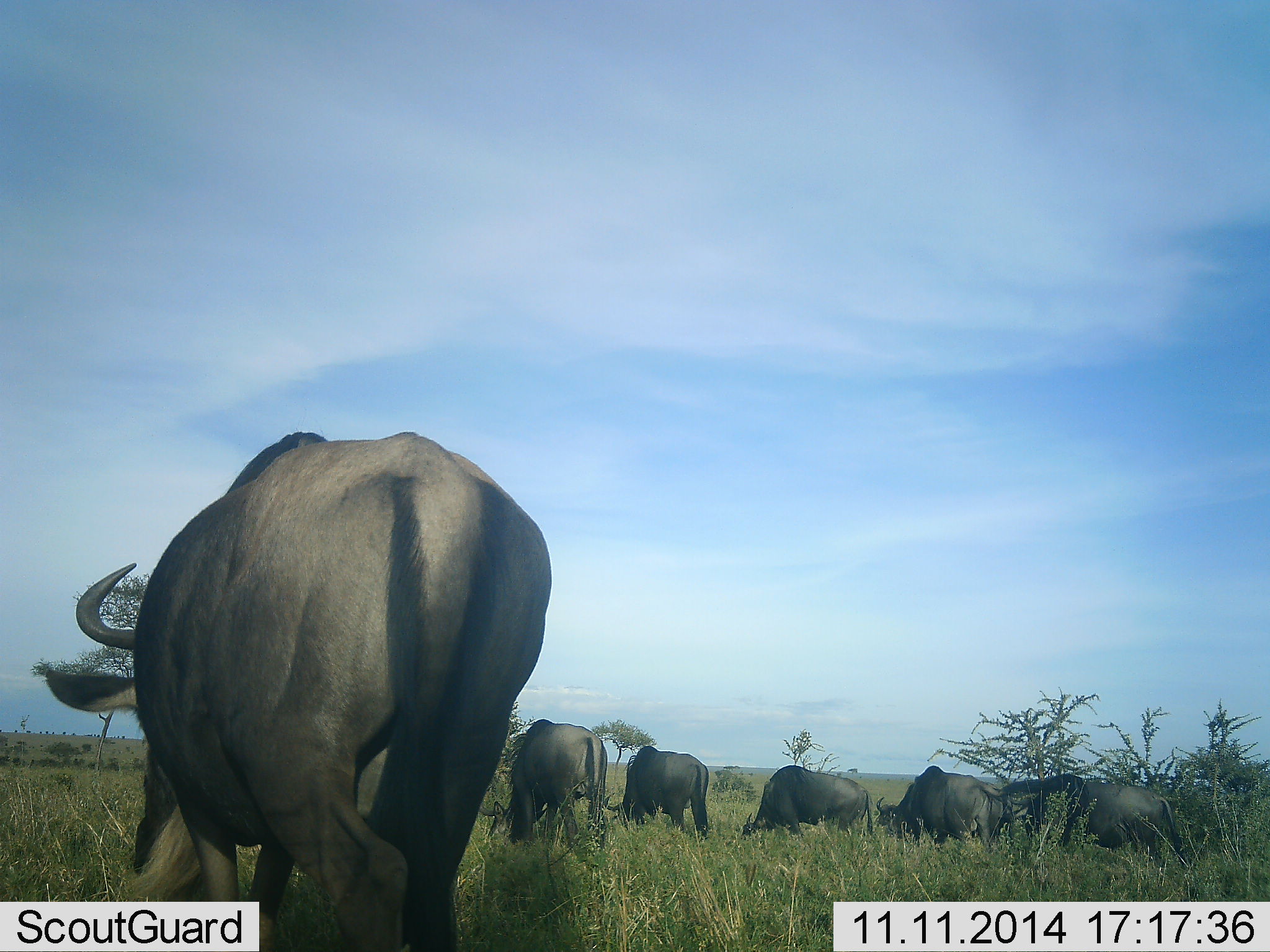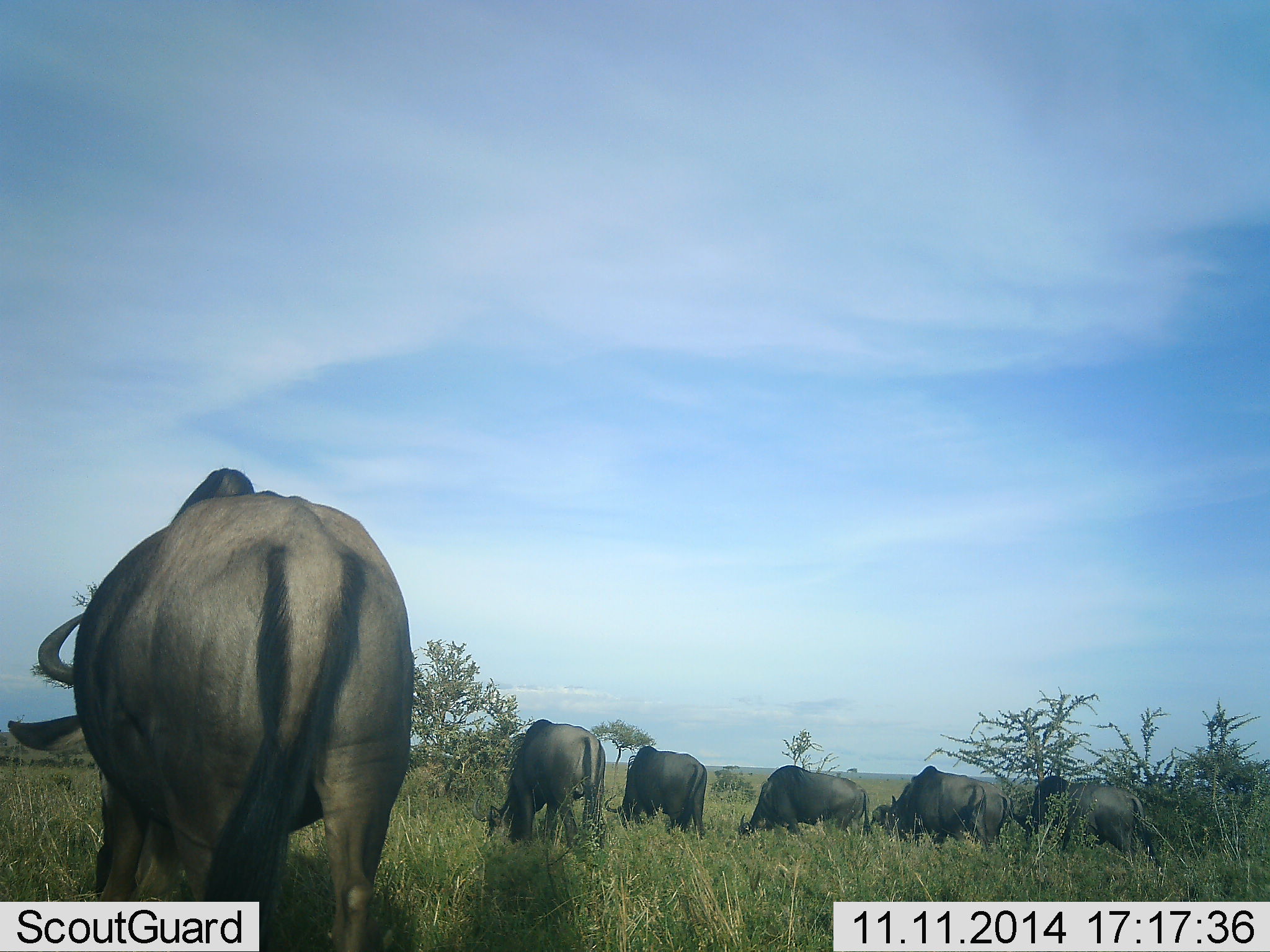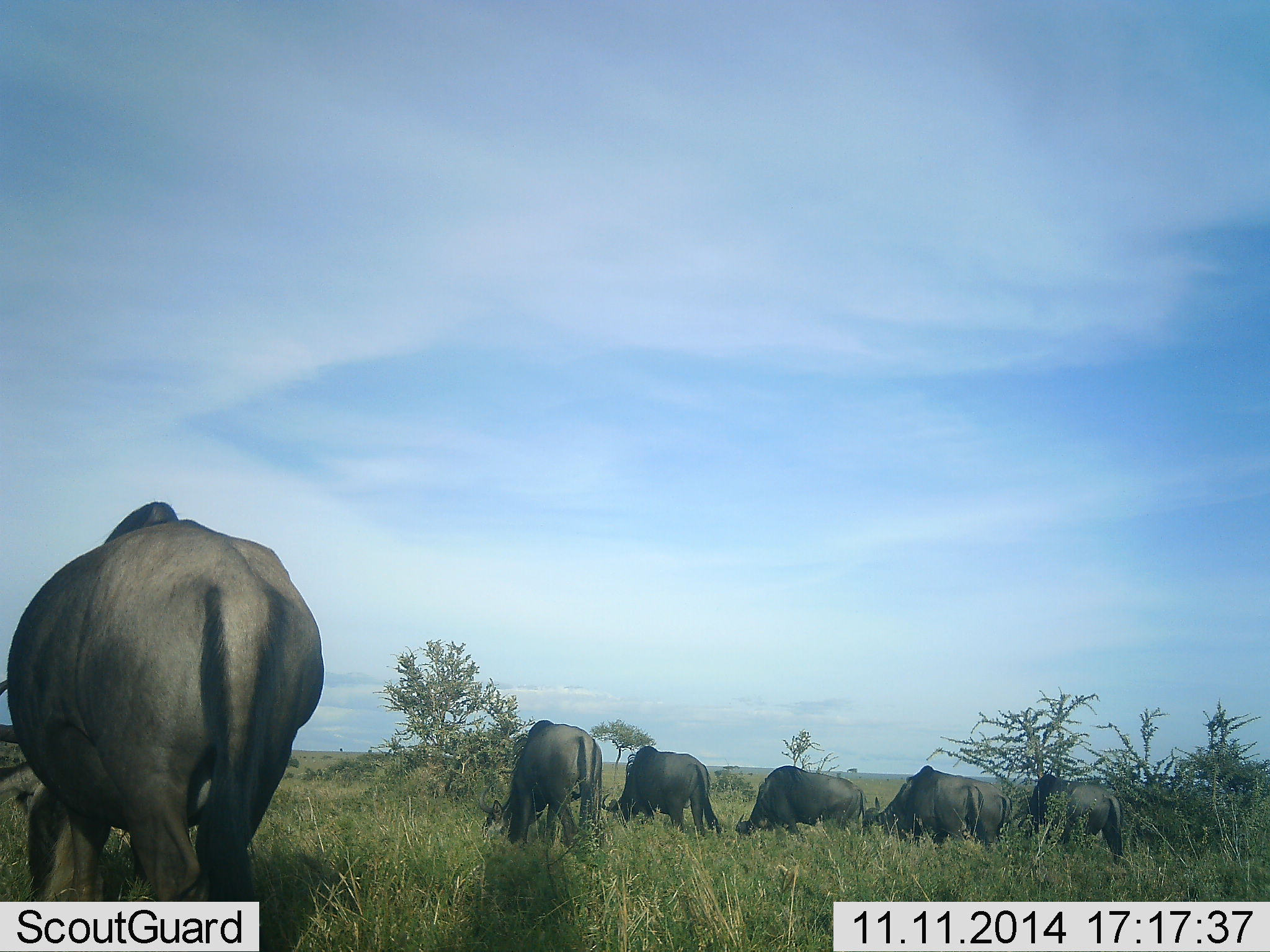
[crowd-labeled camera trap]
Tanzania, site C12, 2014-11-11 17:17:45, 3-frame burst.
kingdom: Animalia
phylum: Chordata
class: Mammalia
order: Artiodactyla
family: Bovidae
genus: Connochaetes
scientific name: Connochaetes taurinus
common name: blue wildebeest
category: wildebeest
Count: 7.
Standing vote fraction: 20%.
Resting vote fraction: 0%.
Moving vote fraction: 60%.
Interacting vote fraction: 0%.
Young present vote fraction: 0%.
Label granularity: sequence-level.